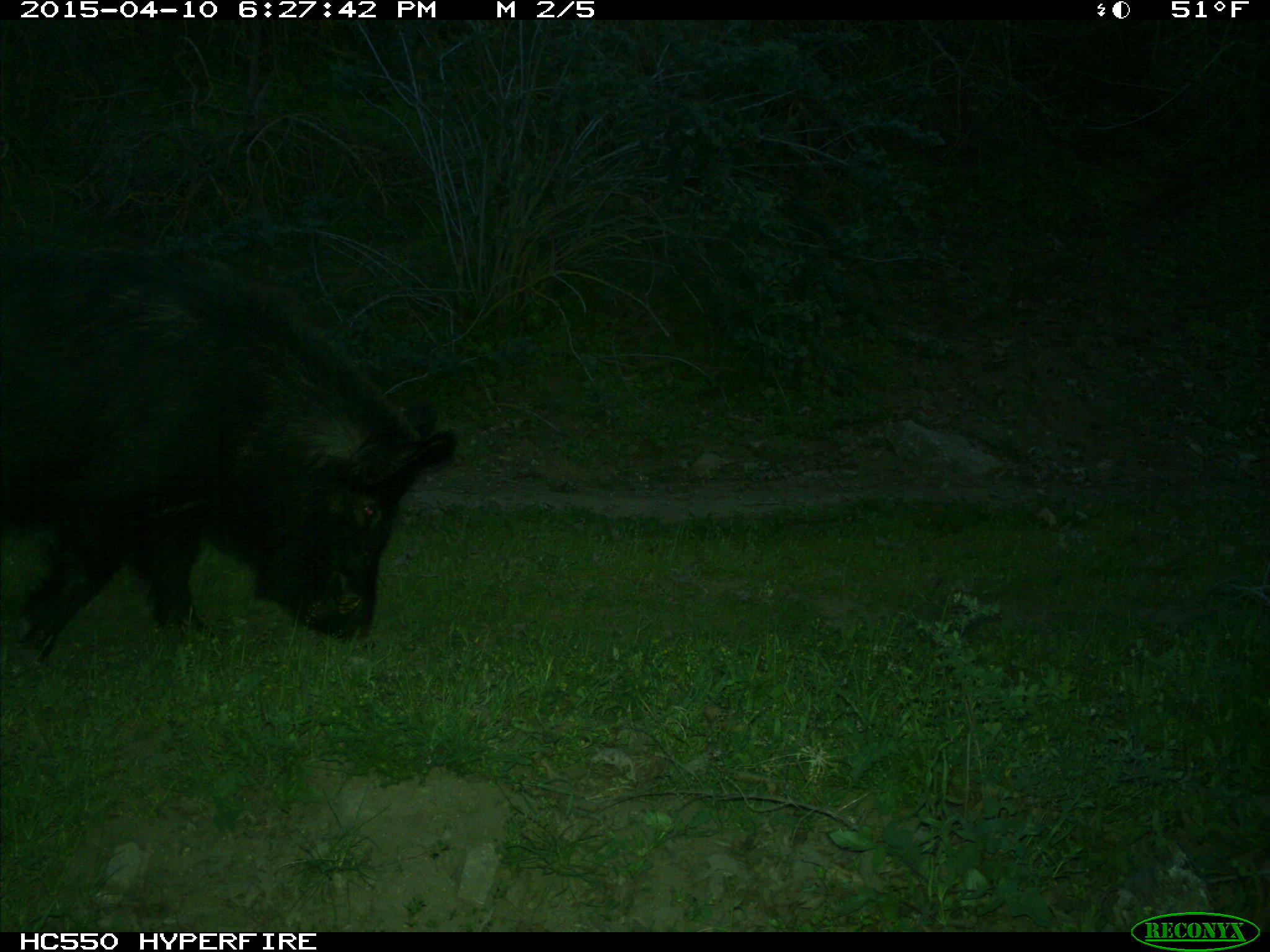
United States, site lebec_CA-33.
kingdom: Animalia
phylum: Chordata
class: Mammalia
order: Artiodactyla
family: Suidae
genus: Sus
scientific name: Sus scrofa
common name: wild boar